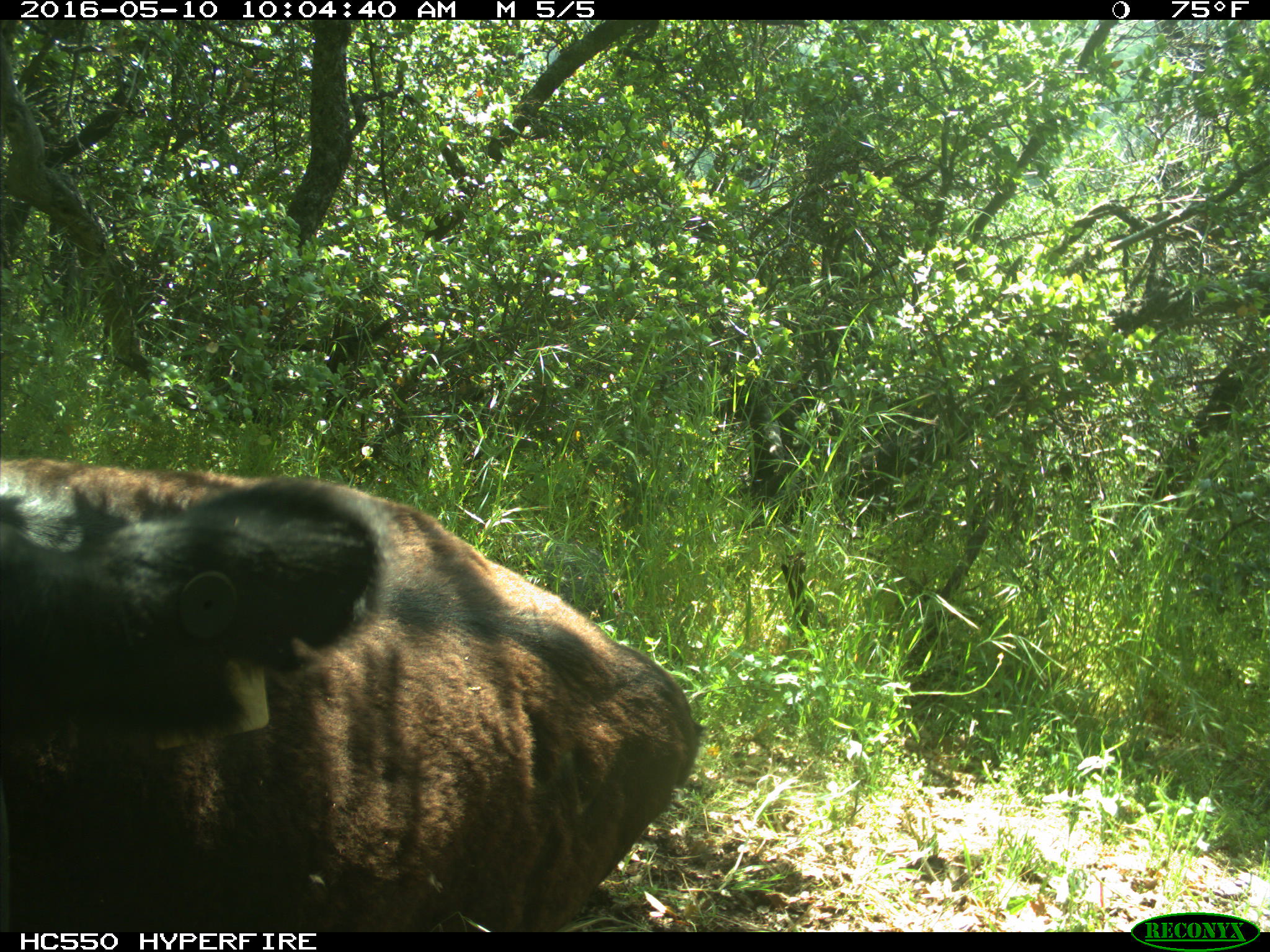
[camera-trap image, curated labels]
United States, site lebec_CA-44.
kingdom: Animalia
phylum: Chordata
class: Mammalia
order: Artiodactyla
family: Bovidae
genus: Bos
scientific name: Bos taurus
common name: domestic cow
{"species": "Bos taurus (domestic cow)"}